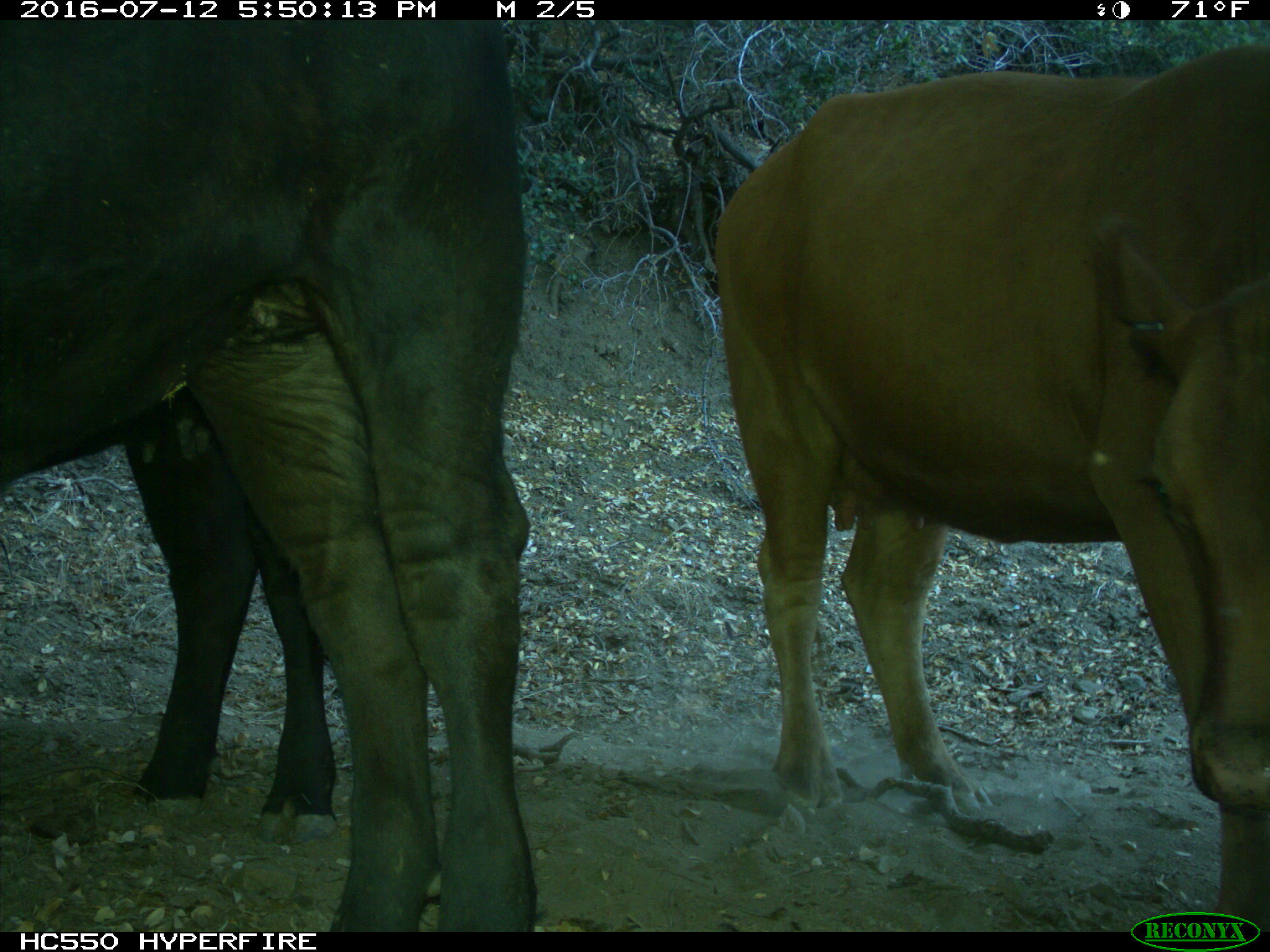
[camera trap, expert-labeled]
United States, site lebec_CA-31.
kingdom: Animalia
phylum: Chordata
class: Mammalia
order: Artiodactyla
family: Bovidae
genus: Bos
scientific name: Bos taurus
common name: domestic cow